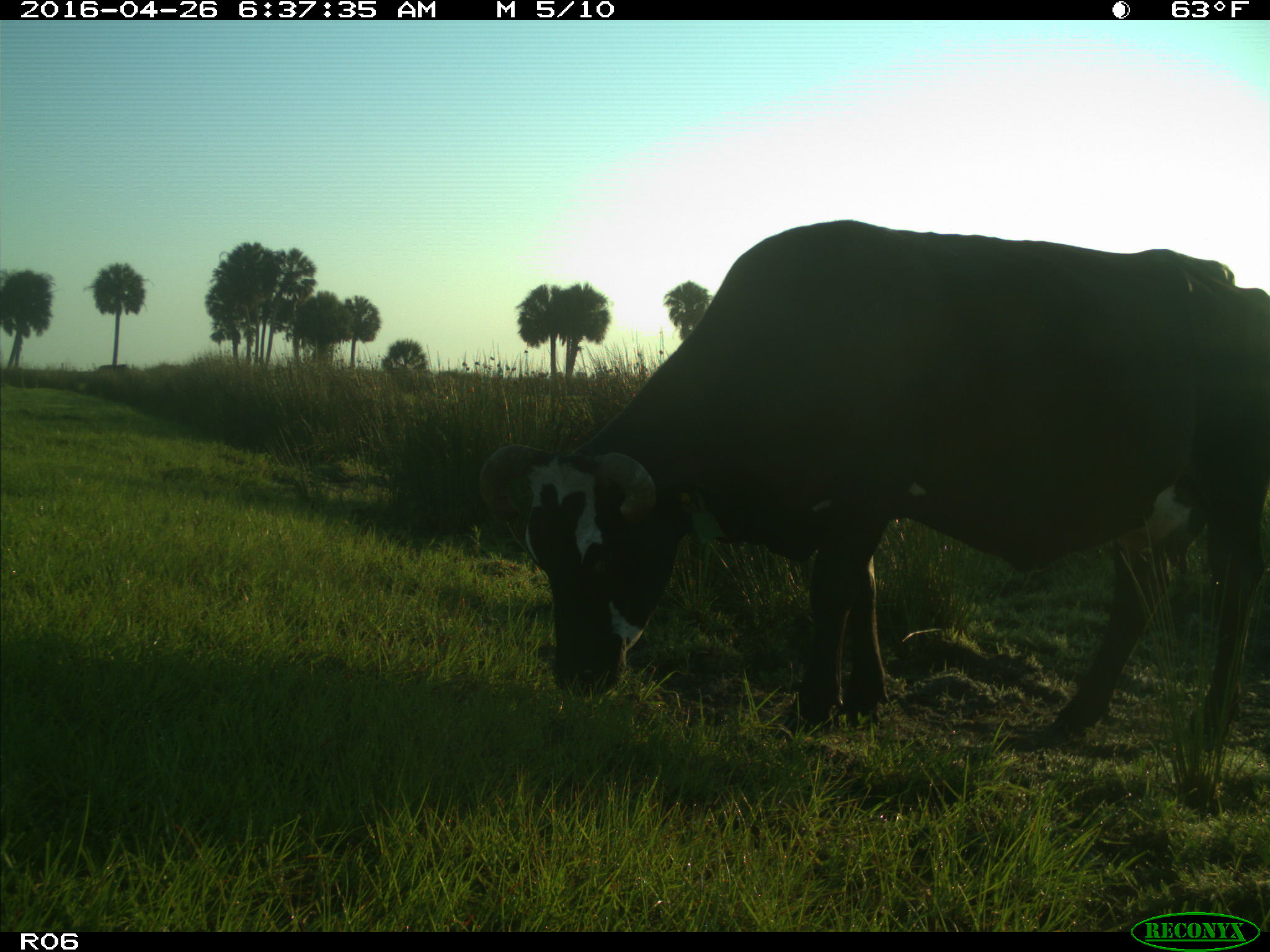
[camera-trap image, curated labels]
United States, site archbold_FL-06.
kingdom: Animalia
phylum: Chordata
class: Mammalia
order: Artiodactyla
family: Bovidae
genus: Bos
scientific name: Bos taurus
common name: domestic cow